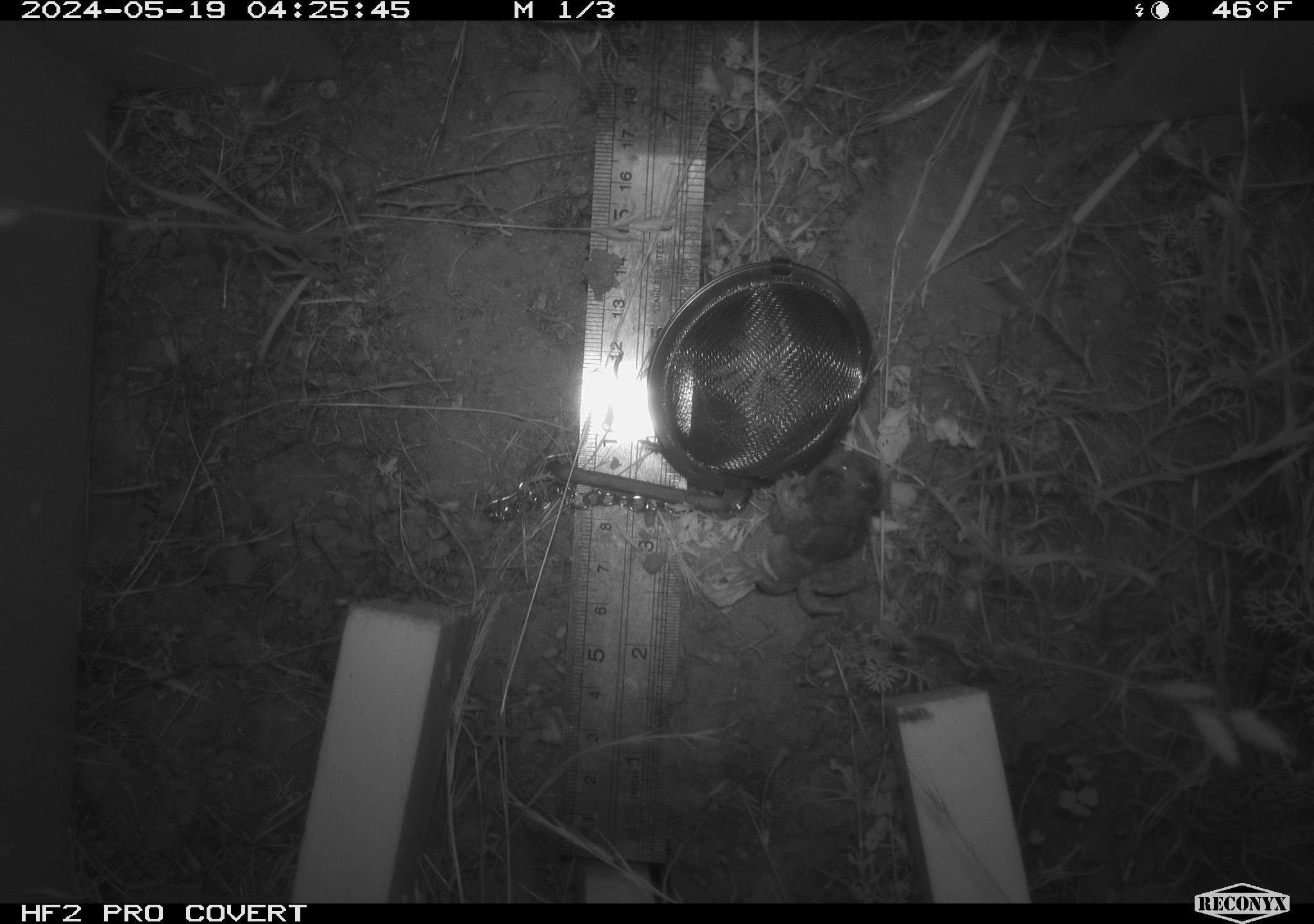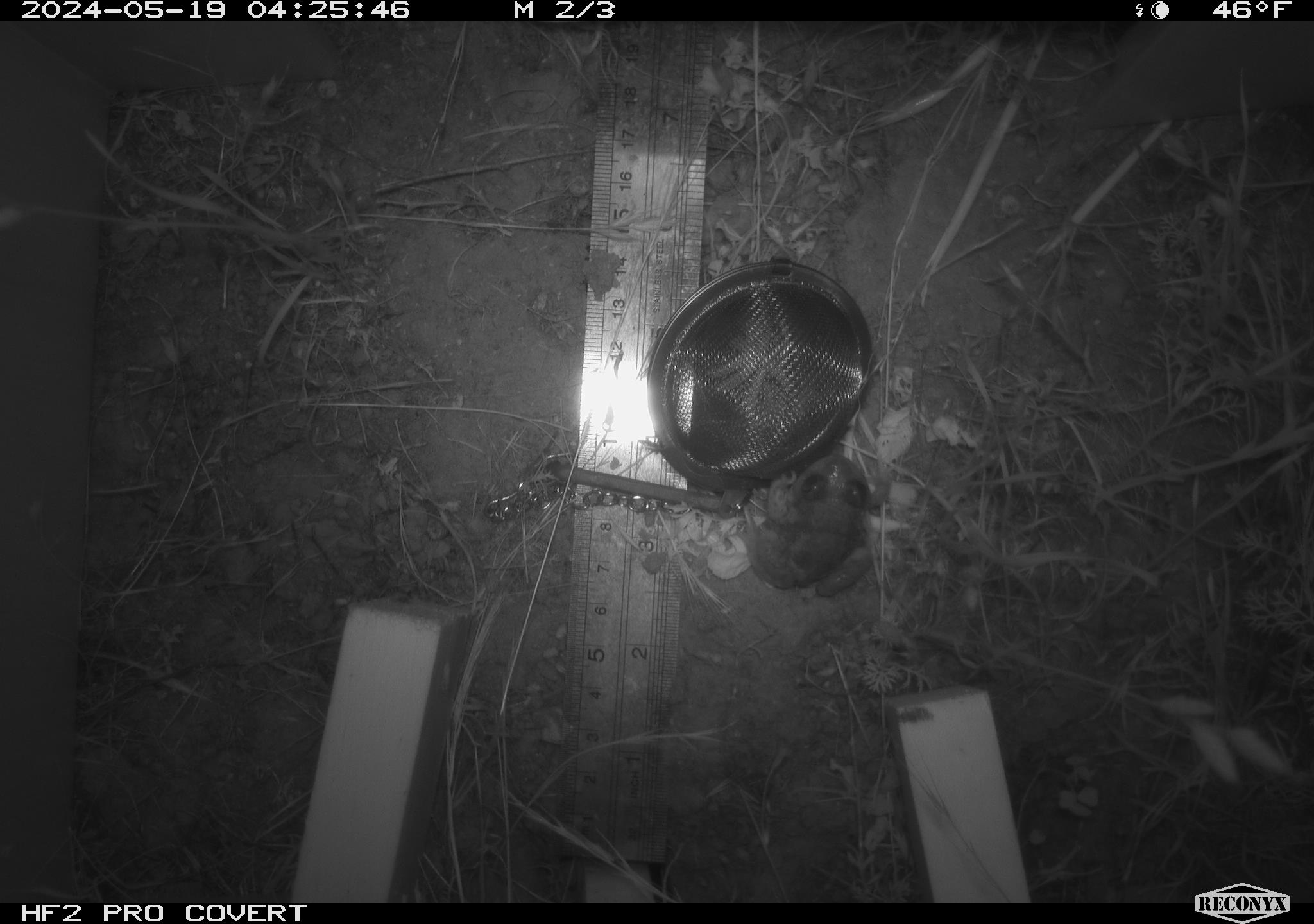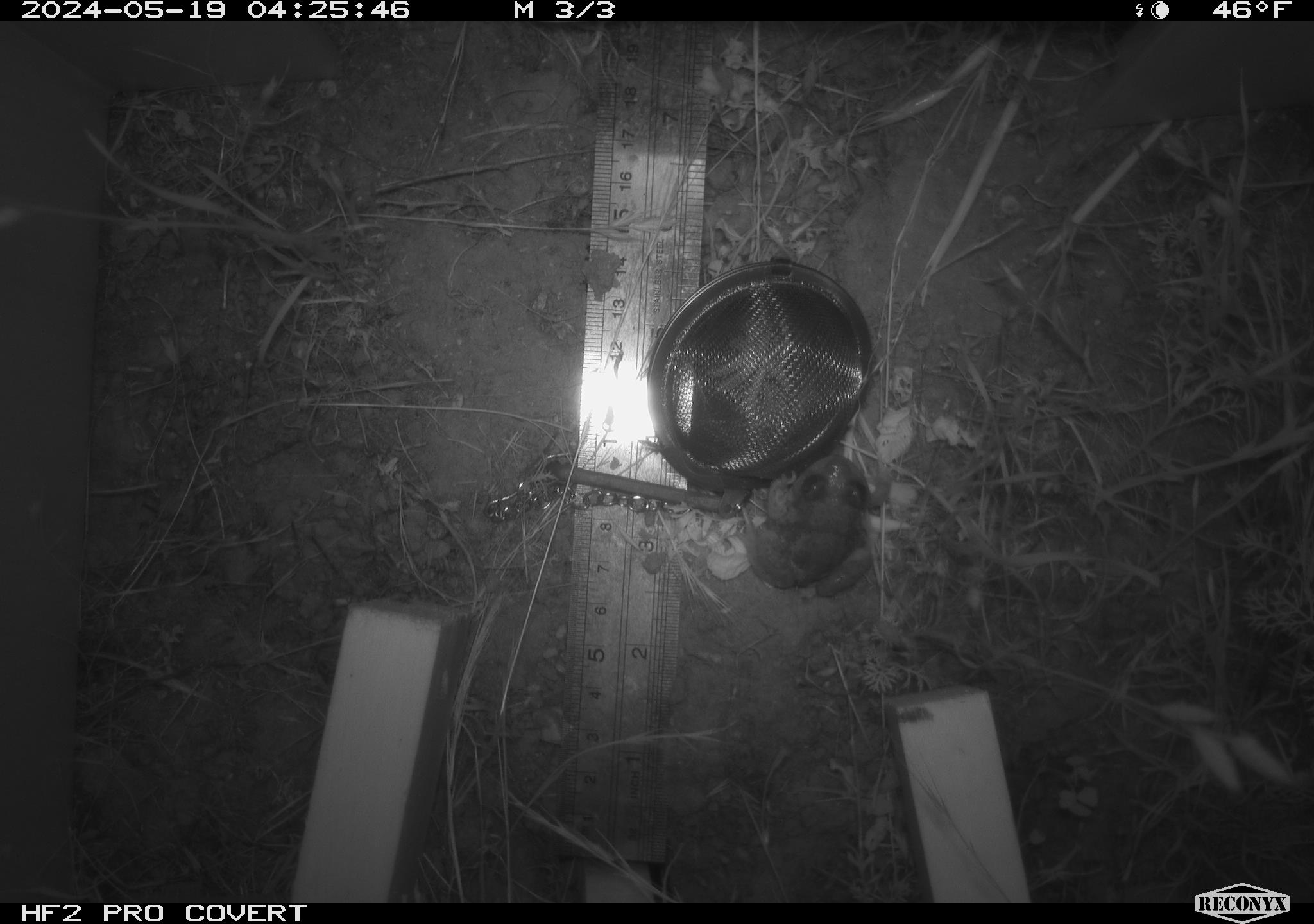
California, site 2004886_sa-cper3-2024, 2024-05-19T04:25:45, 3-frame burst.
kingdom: Animalia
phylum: Chordata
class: Amphibia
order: Anura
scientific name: Anura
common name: frogs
Frogs (Anura).